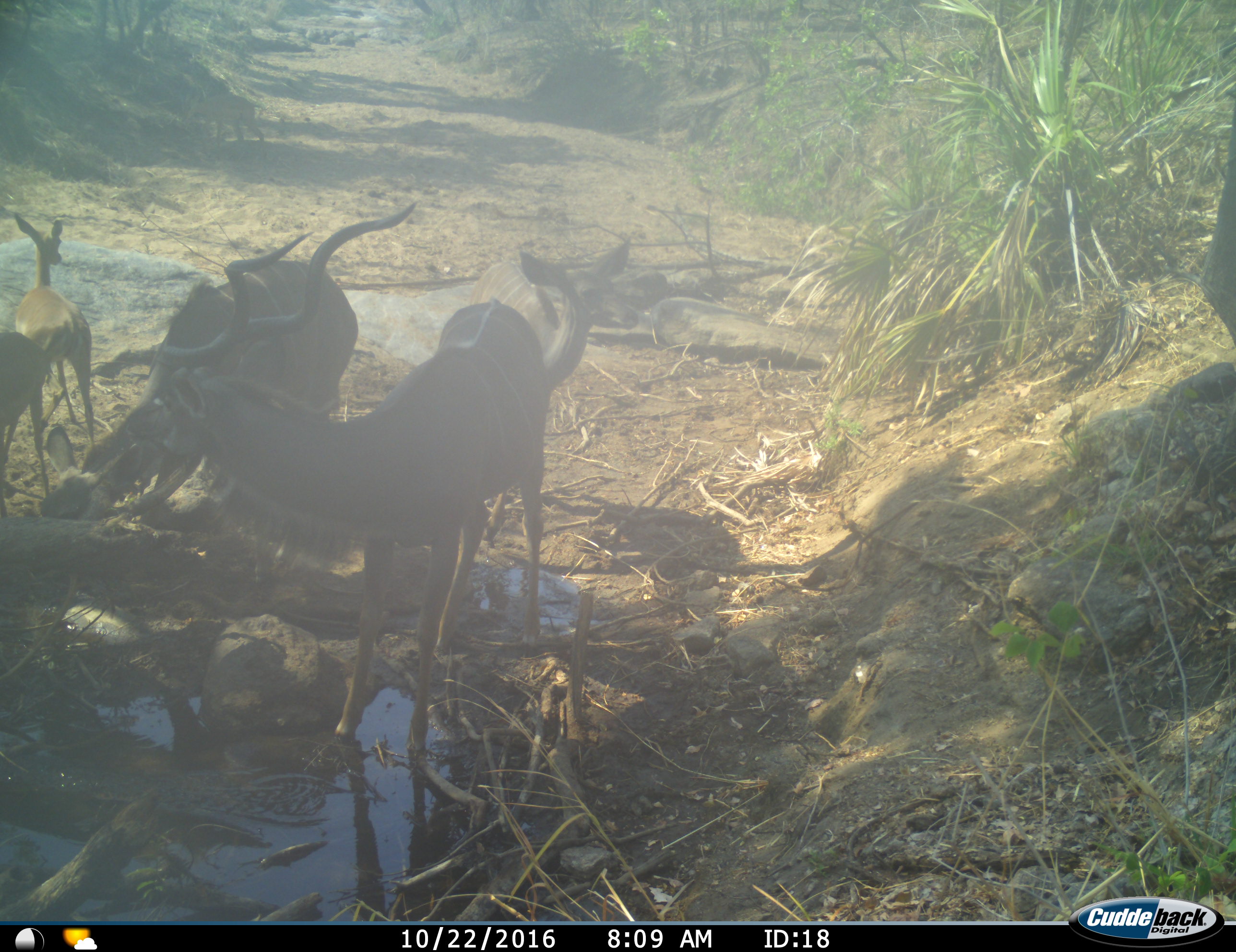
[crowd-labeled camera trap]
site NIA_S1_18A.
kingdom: Animalia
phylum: Chordata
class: Mammalia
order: Artiodactyla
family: Bovidae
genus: Tragelaphus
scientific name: Tragelaphus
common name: kudu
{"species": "kudu (Tragelaphus)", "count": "3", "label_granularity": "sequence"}